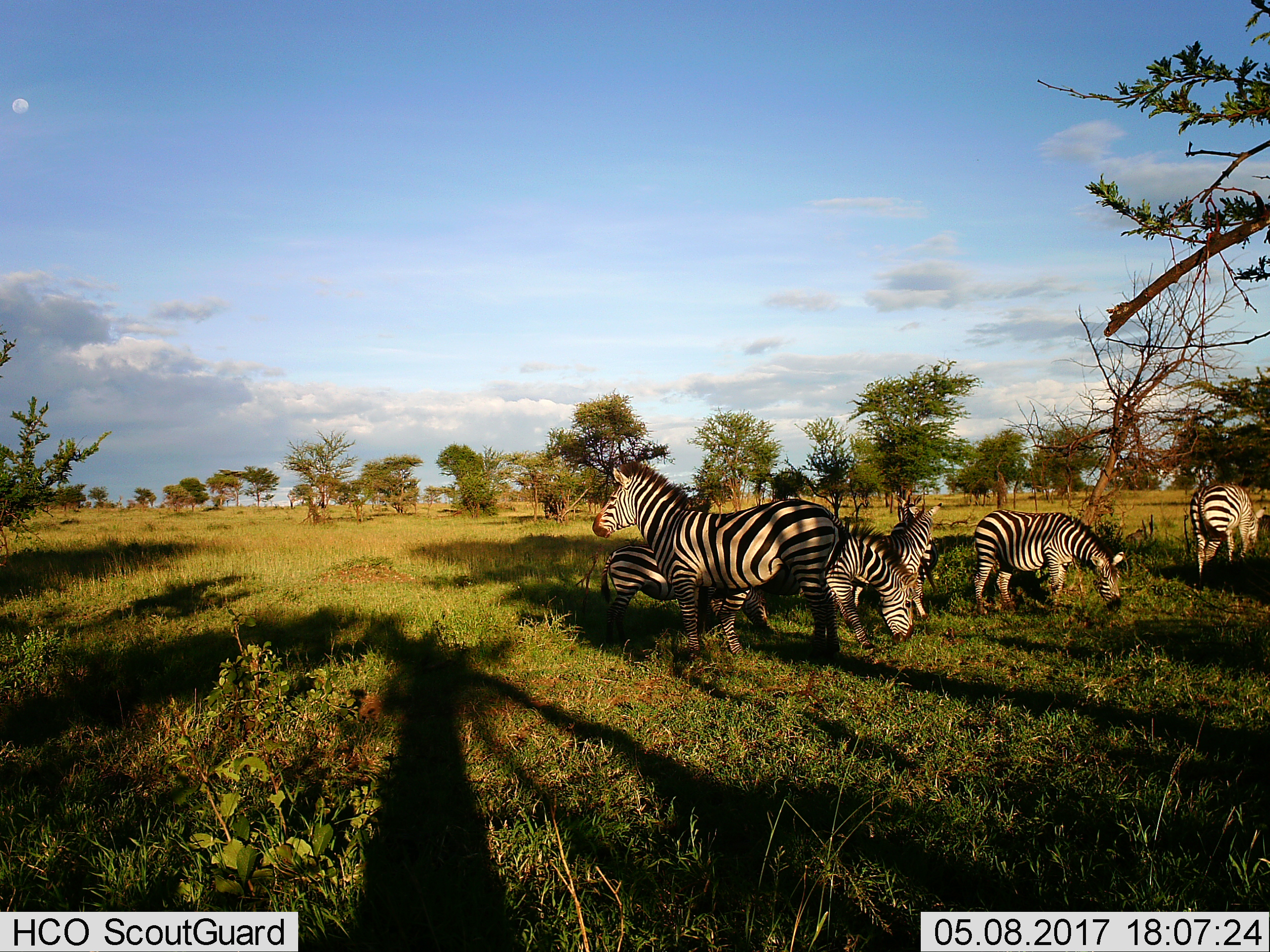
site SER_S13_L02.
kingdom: Animalia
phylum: Chordata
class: Mammalia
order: Perissodactyla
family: Equidae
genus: Equus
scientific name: Equus quagga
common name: plains zebra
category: zebraplains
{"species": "zebraplains (plains zebra) (Equus quagga)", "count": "7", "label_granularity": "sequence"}